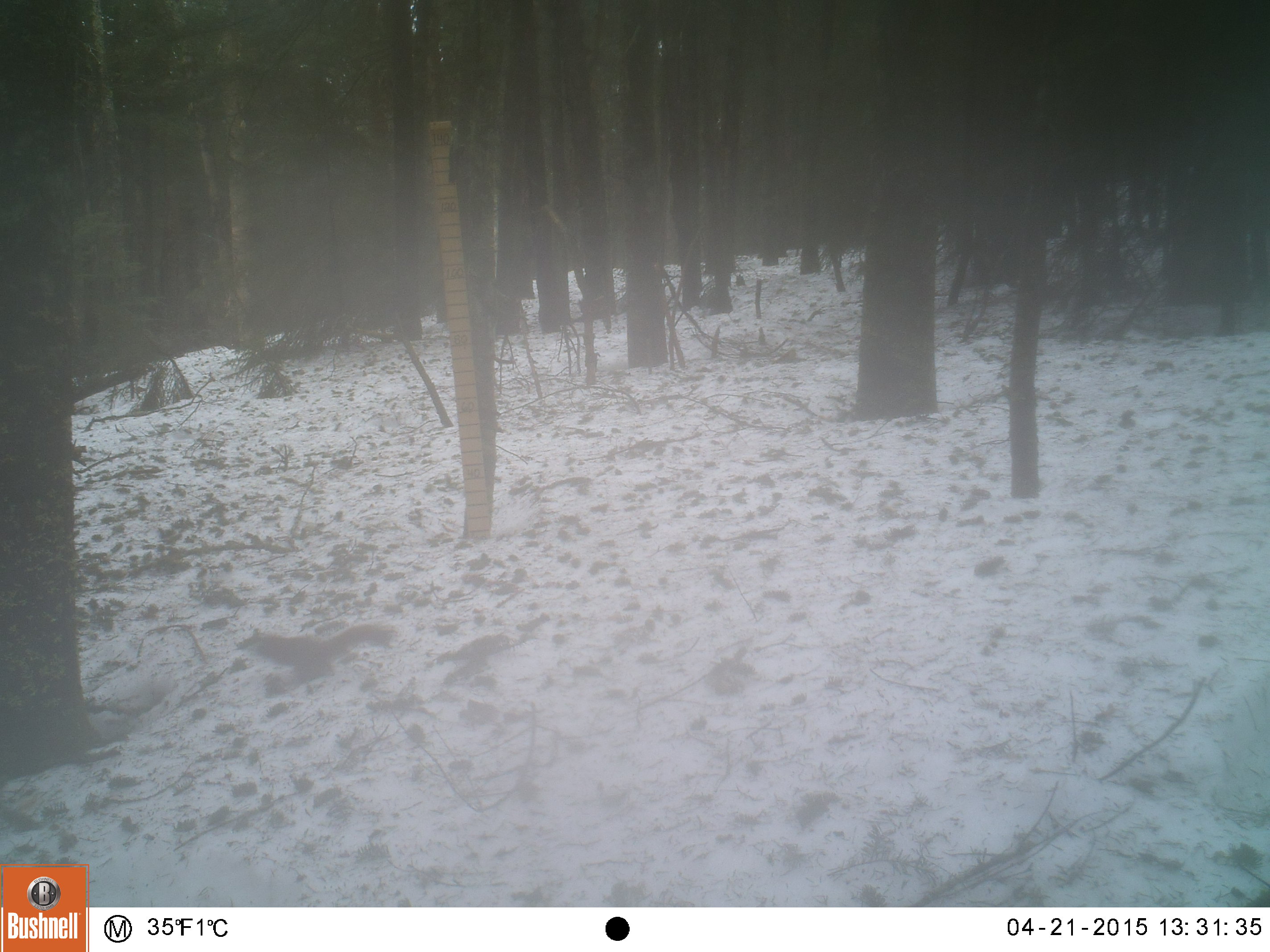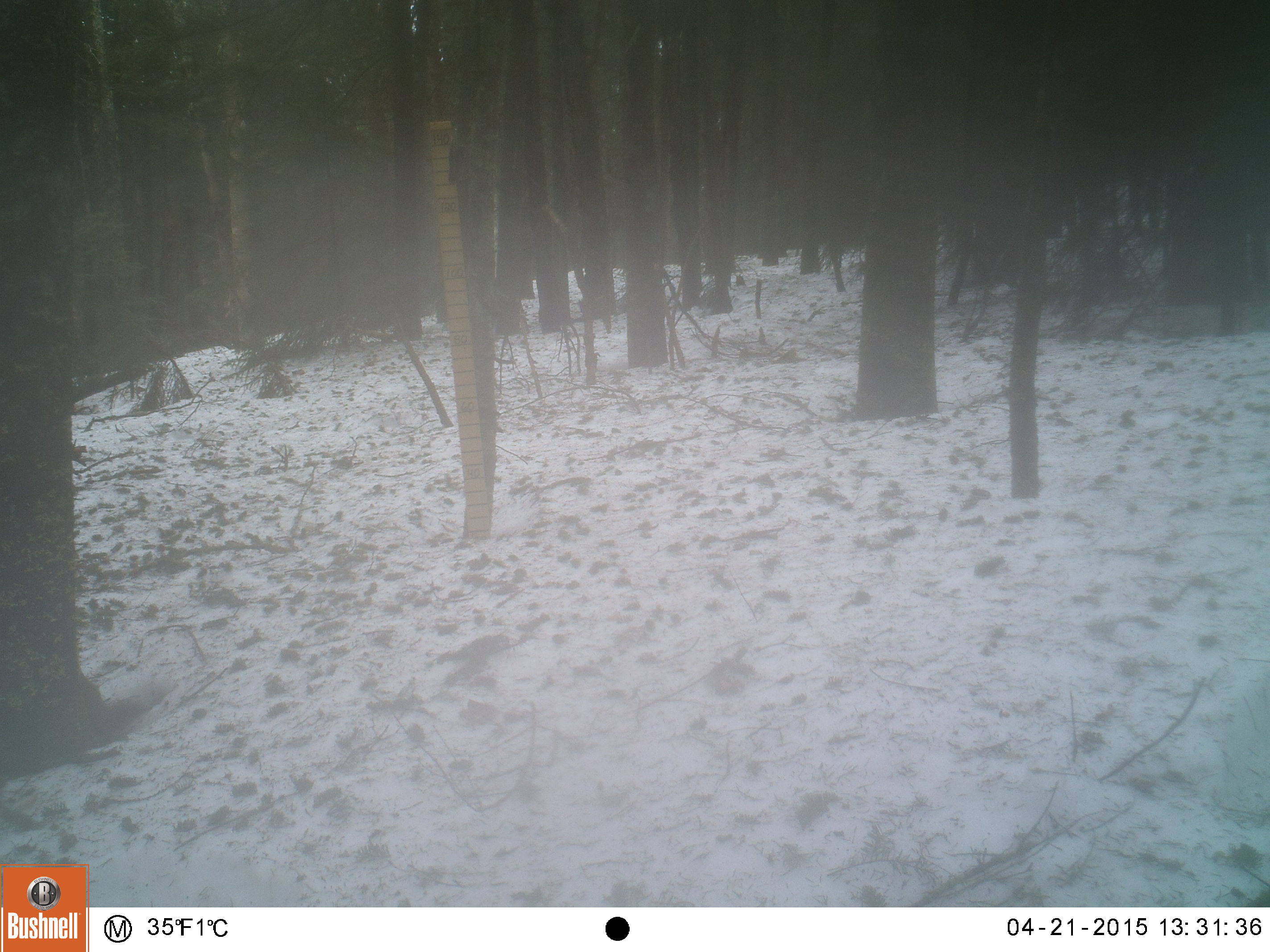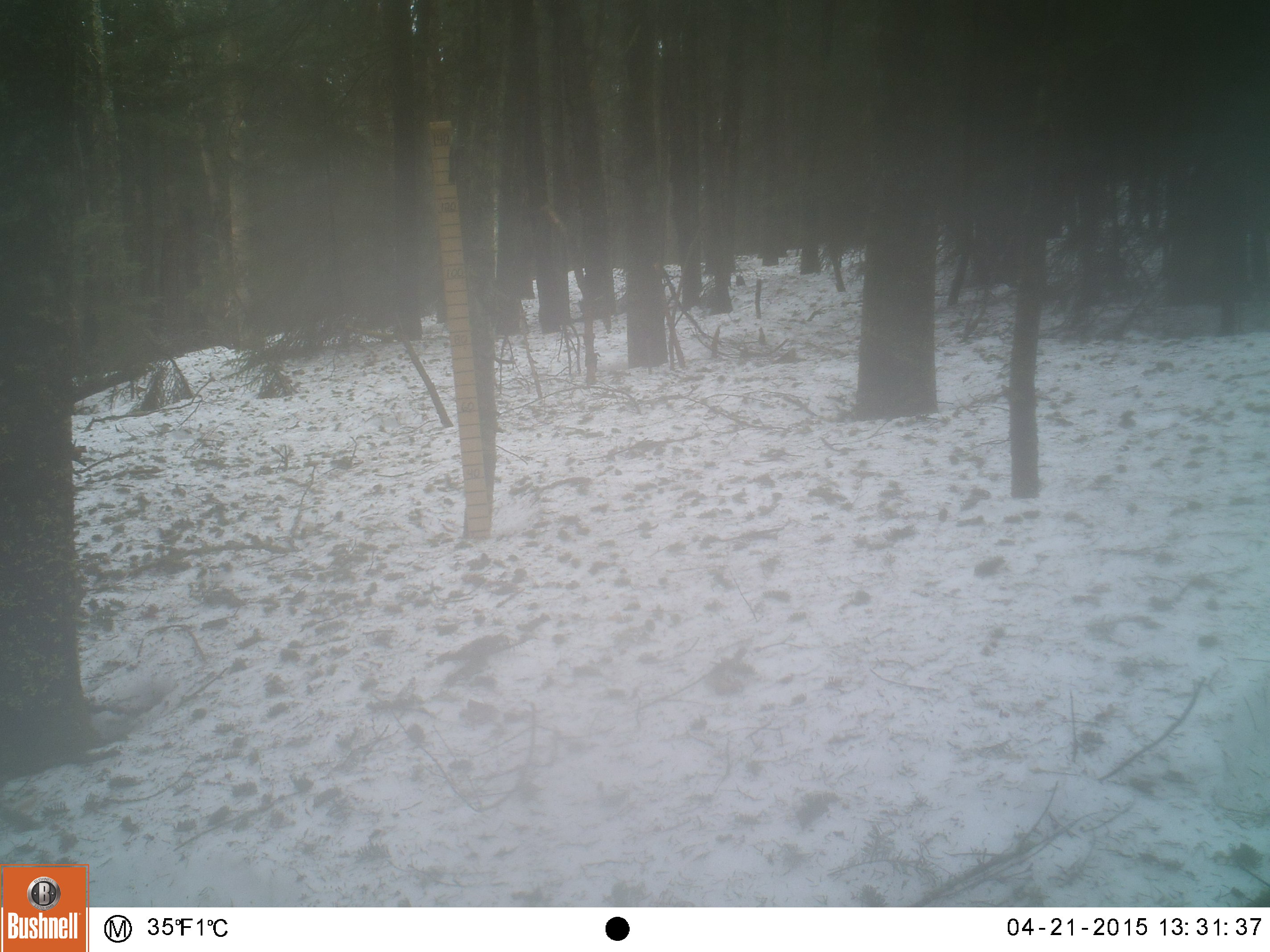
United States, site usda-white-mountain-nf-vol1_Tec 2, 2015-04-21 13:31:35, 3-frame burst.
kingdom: Animalia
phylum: Chordata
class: Mammalia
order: Rodentia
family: Sciuridae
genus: Tamiasciurus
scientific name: Tamiasciurus hudsonicus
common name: red squirrel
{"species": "red squirrel (Tamiasciurus hudsonicus)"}